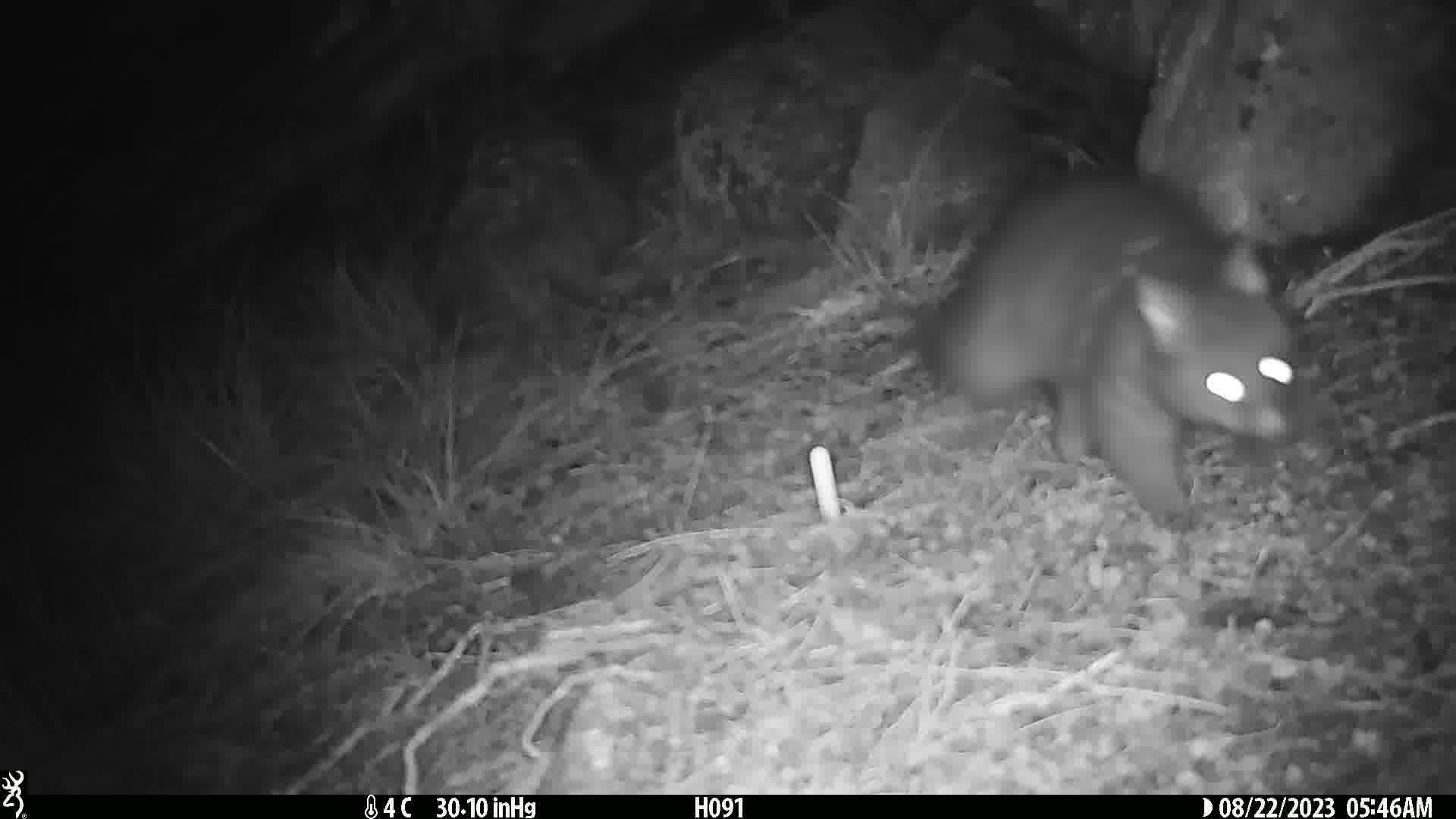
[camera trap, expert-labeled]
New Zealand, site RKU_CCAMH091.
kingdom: Animalia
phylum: Chordata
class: Mammalia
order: Diprotodontia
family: Phalangeridae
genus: Trichosurus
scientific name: Trichosurus vulpecula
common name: common brushtail possum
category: possum